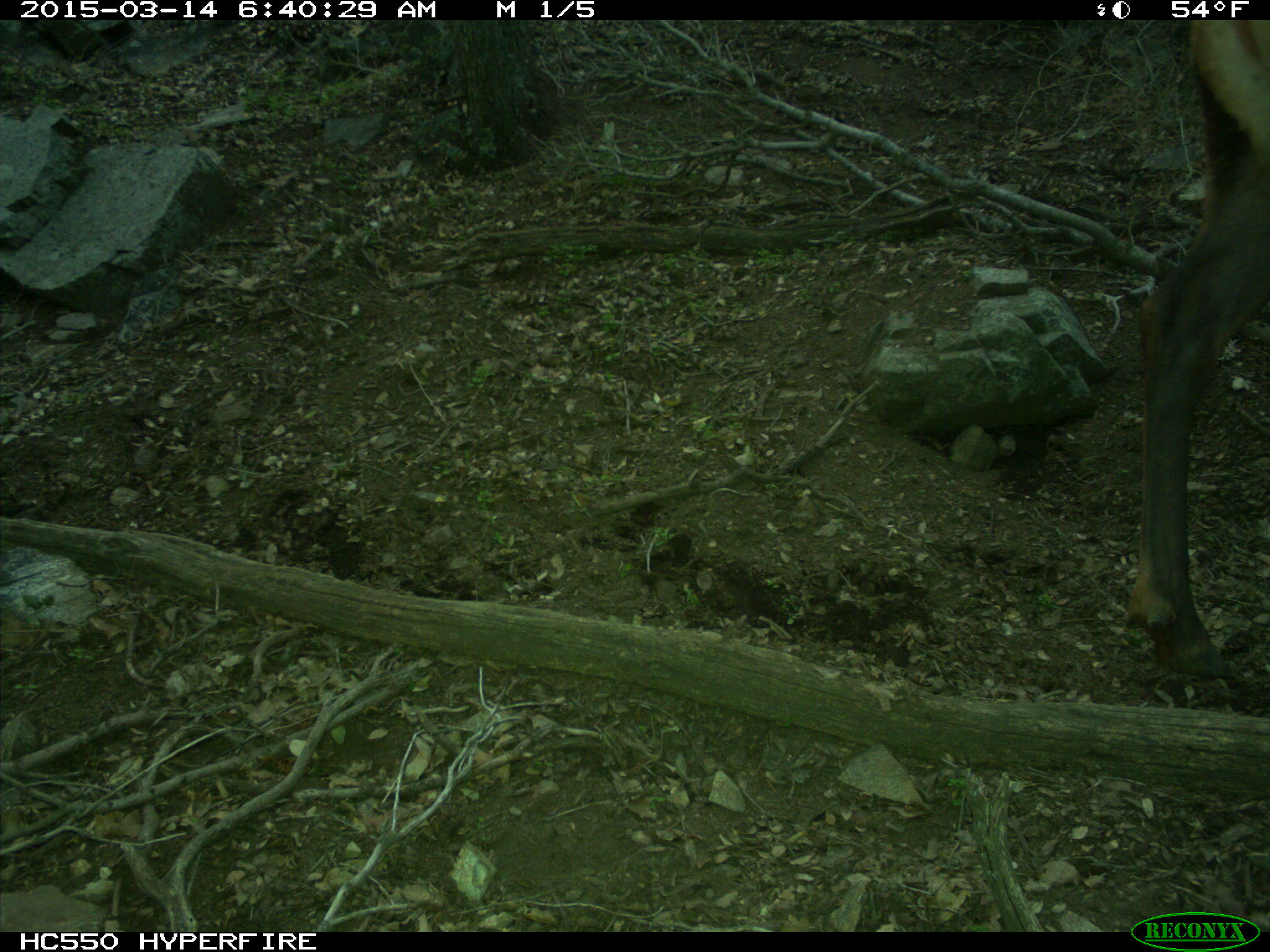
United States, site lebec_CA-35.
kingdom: Animalia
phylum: Chordata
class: Mammalia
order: Artiodactyla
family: Cervidae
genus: Cervus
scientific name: Cervus canadensis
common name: elk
Cervus canadensis (elk).